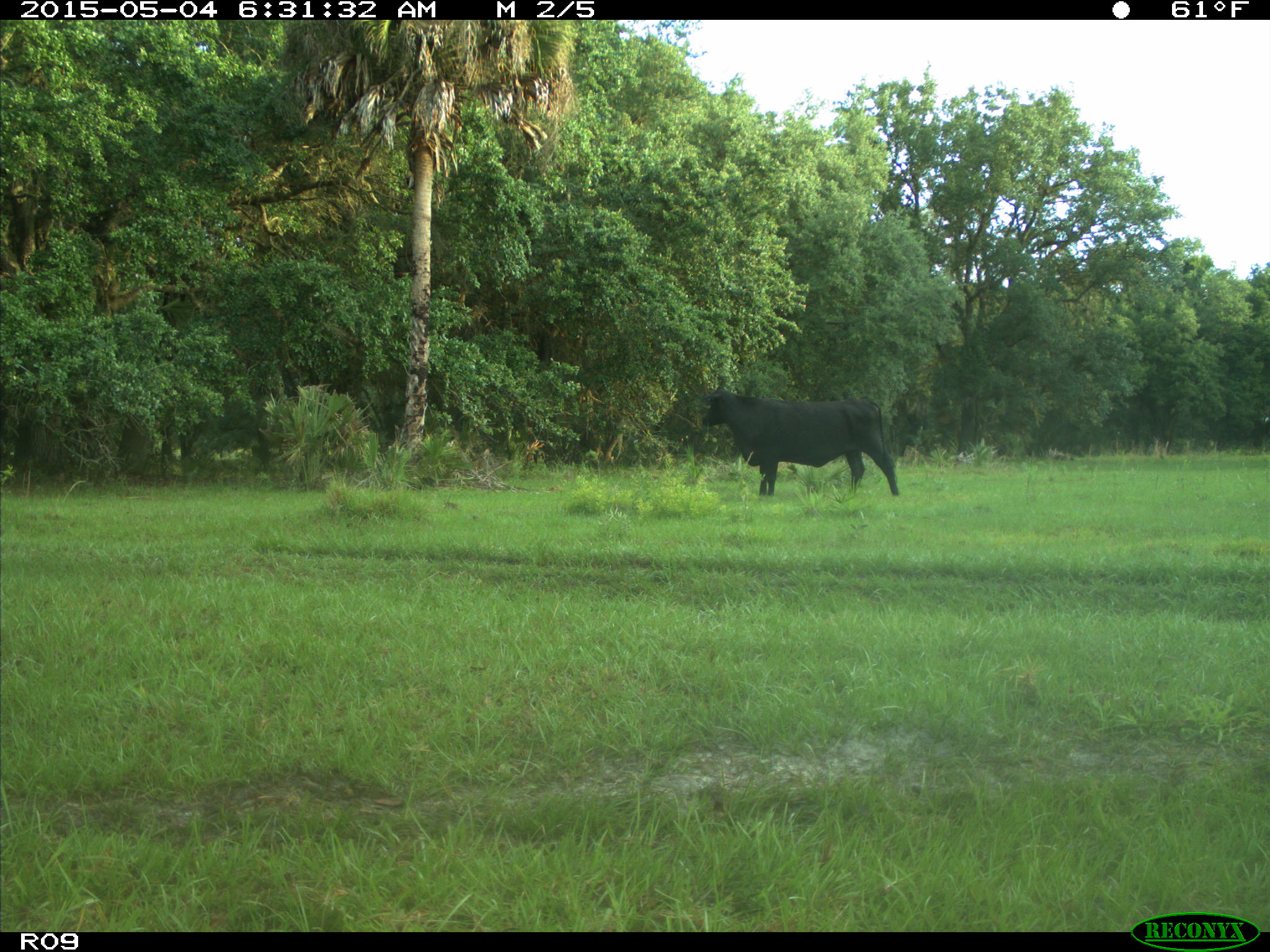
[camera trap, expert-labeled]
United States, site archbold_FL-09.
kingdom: Animalia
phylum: Chordata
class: Mammalia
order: Artiodactyla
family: Bovidae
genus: Bos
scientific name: Bos taurus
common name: domestic cow